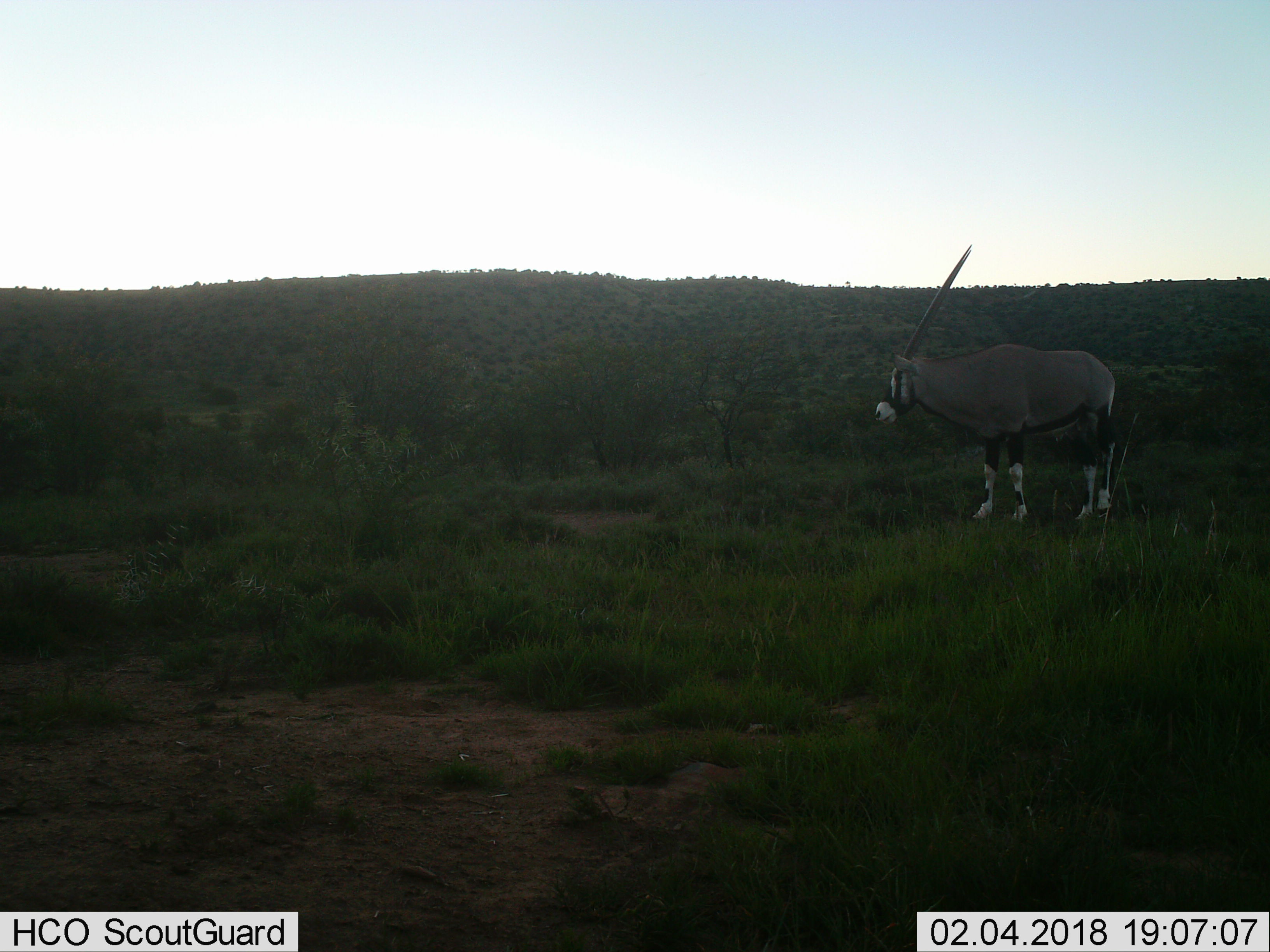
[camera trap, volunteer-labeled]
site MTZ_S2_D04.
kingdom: Animalia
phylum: Chordata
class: Mammalia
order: Artiodactyla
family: Bovidae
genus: Oryx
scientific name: Oryx gazella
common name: gemsbok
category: oryx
Oryx (gemsbok) (Oryx gazella), count 1. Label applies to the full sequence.